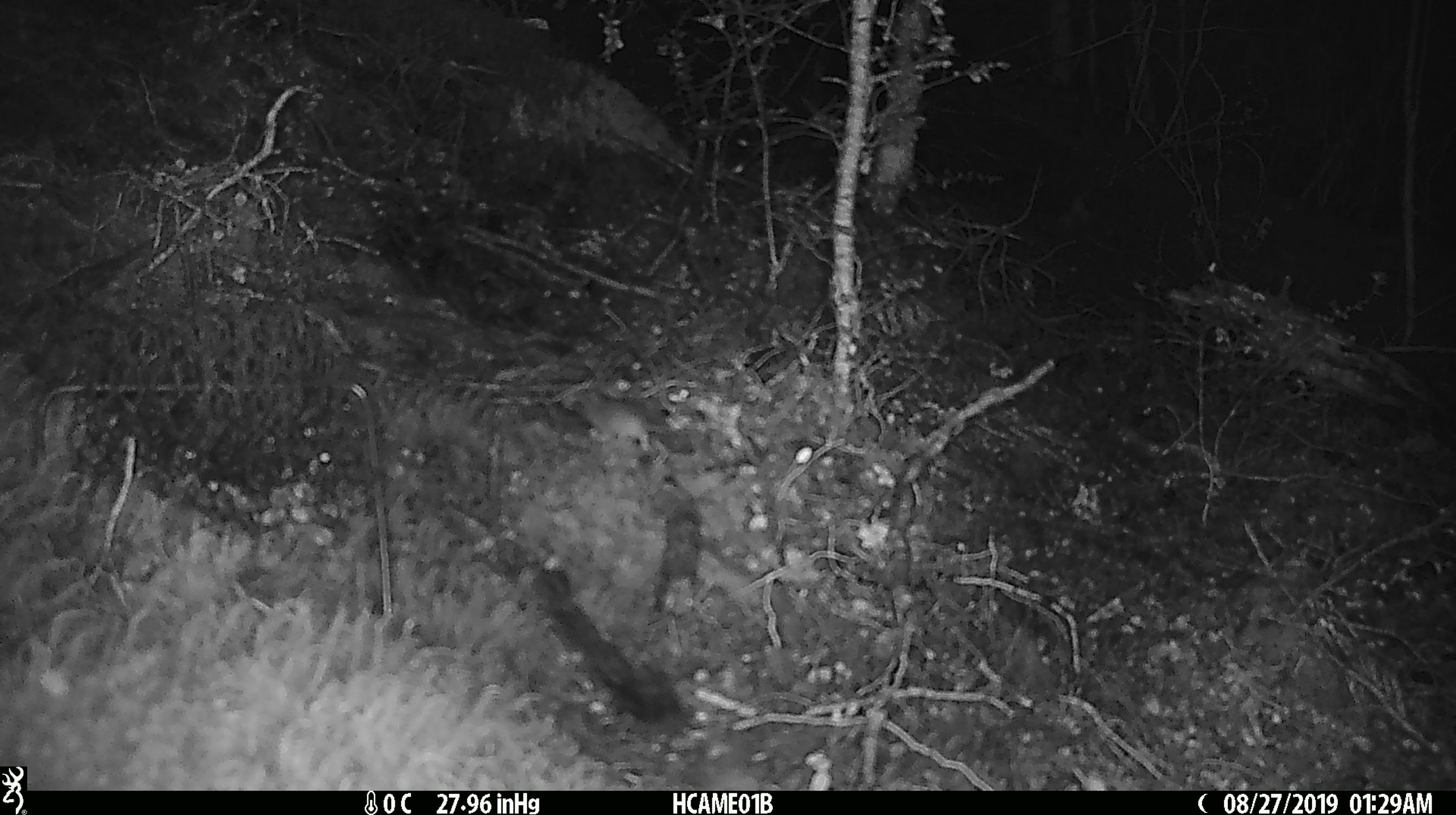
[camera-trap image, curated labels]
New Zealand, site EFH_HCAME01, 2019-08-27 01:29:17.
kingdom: Animalia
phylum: Chordata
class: Mammalia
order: Rodentia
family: Muridae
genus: Mus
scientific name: Mus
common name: mouse